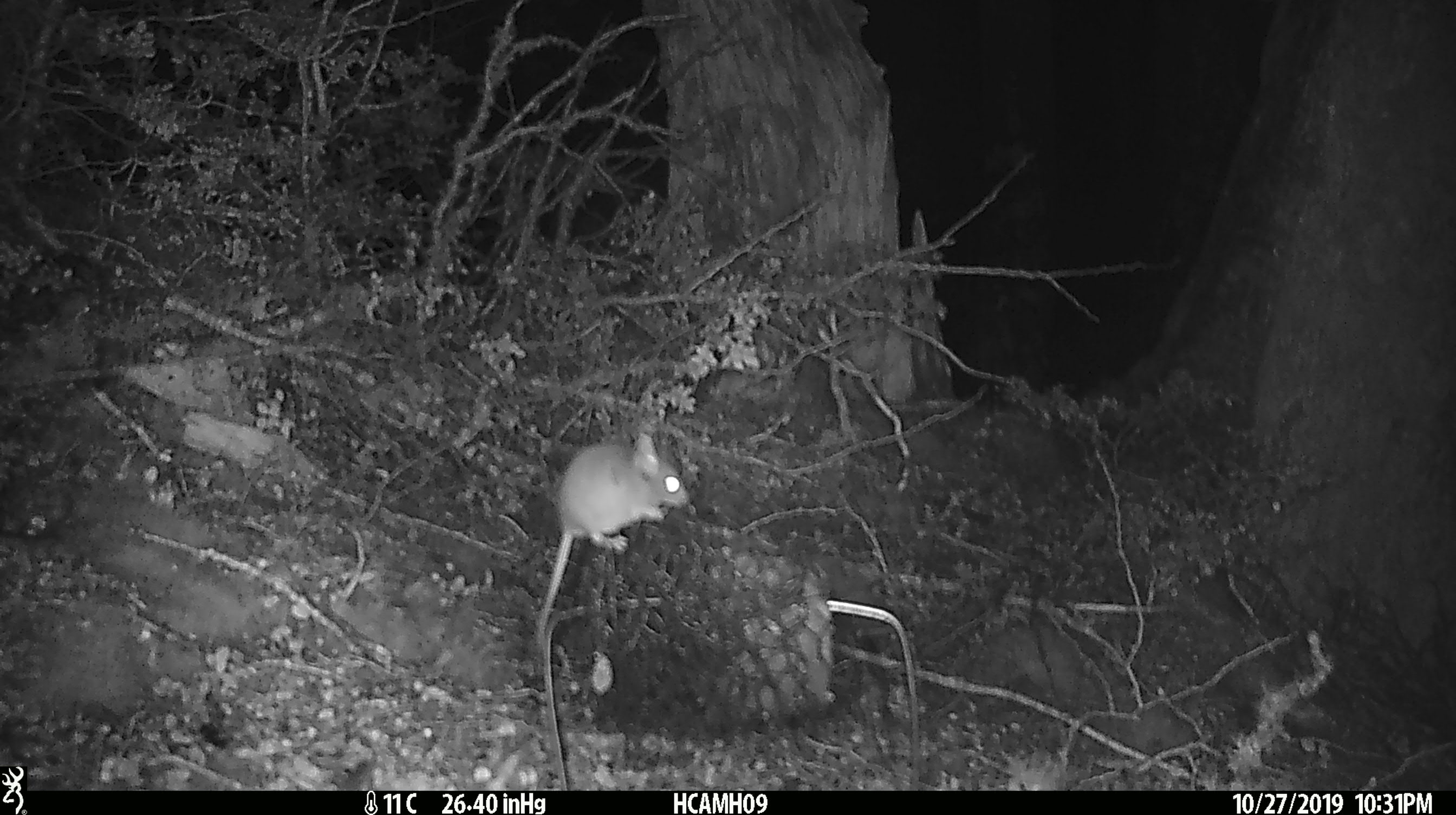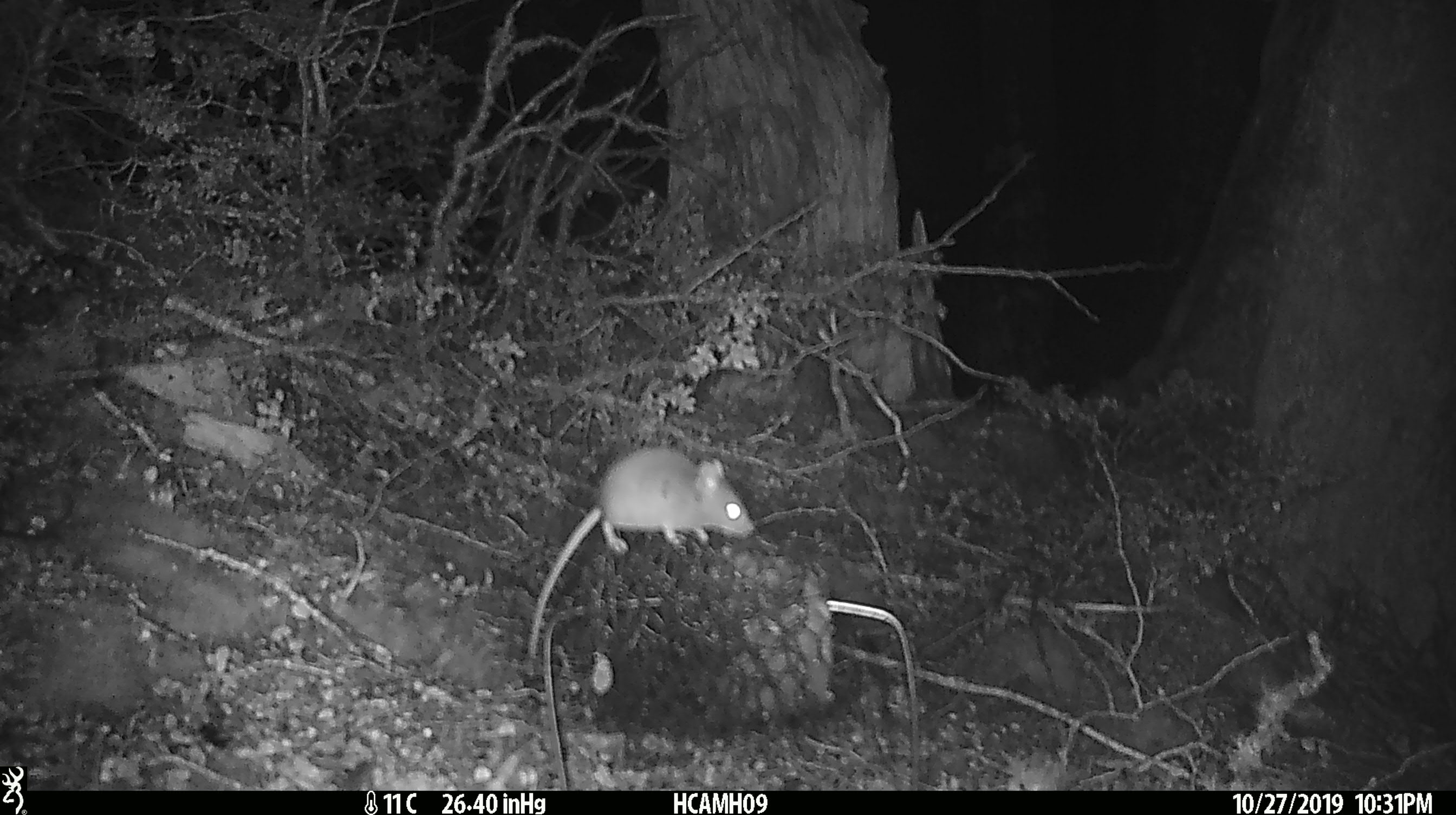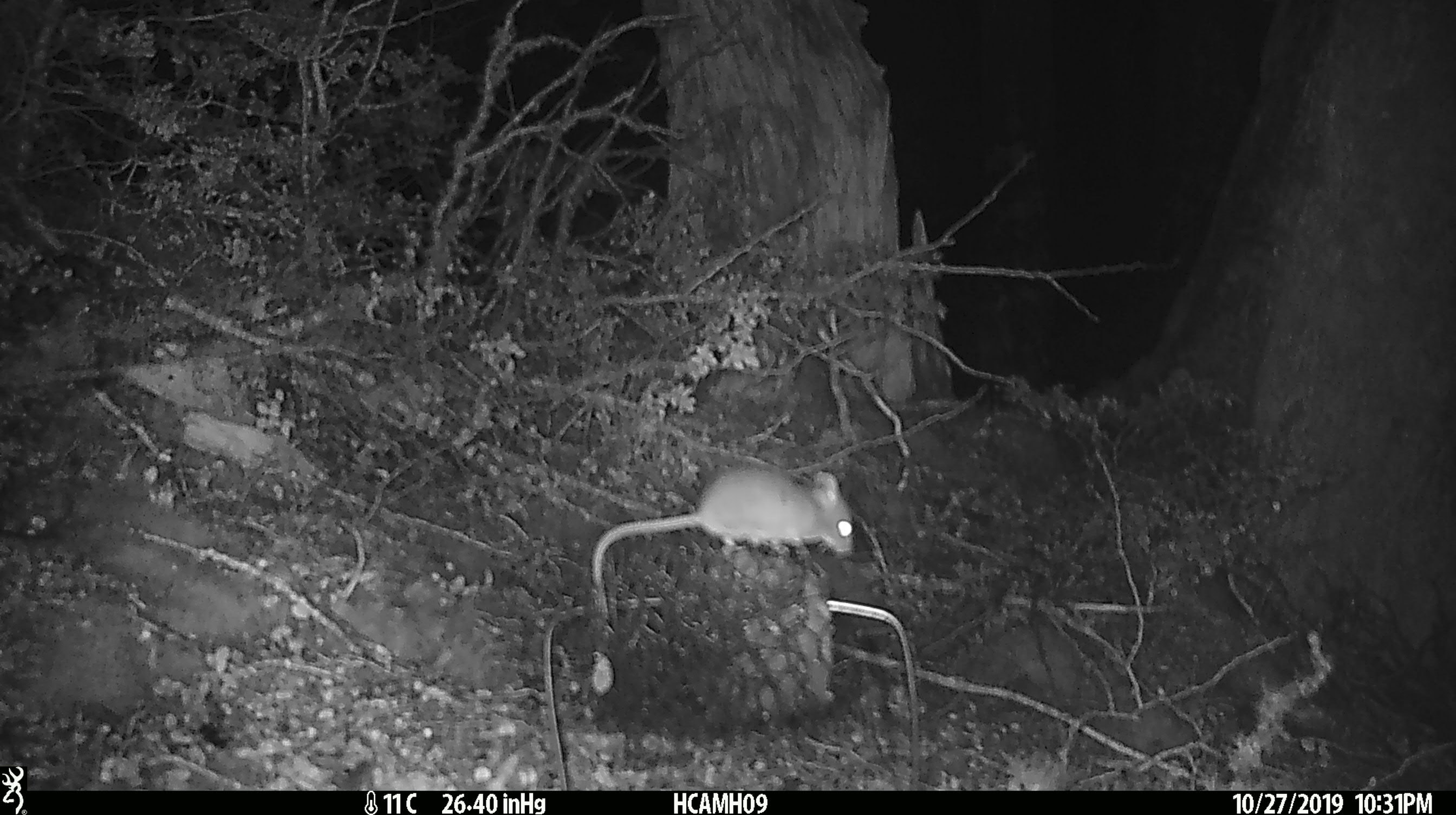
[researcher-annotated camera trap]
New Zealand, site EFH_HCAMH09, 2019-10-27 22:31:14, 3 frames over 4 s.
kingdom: Animalia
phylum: Chordata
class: Mammalia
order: Rodentia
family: Muridae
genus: Mus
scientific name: Mus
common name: mouse